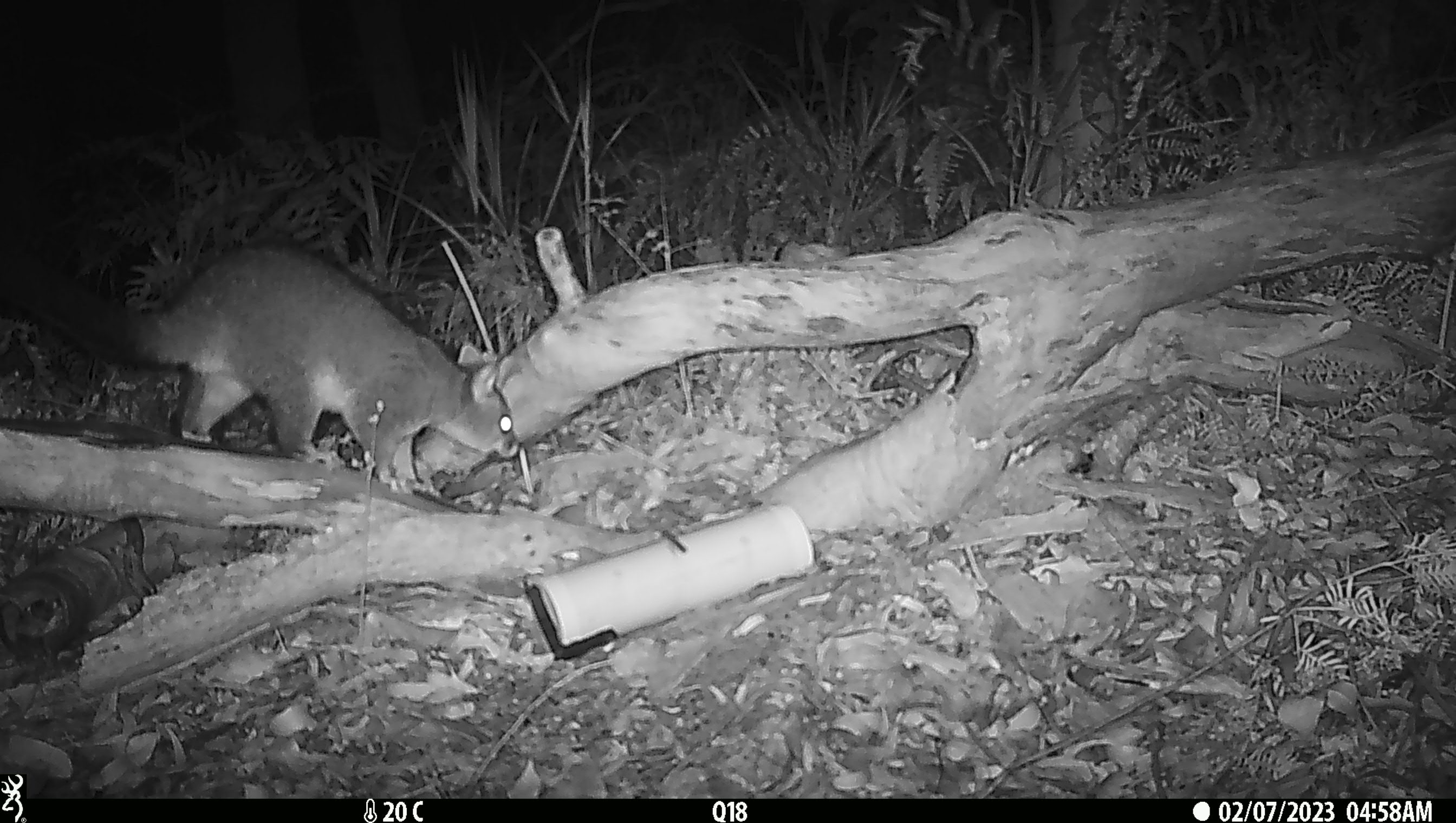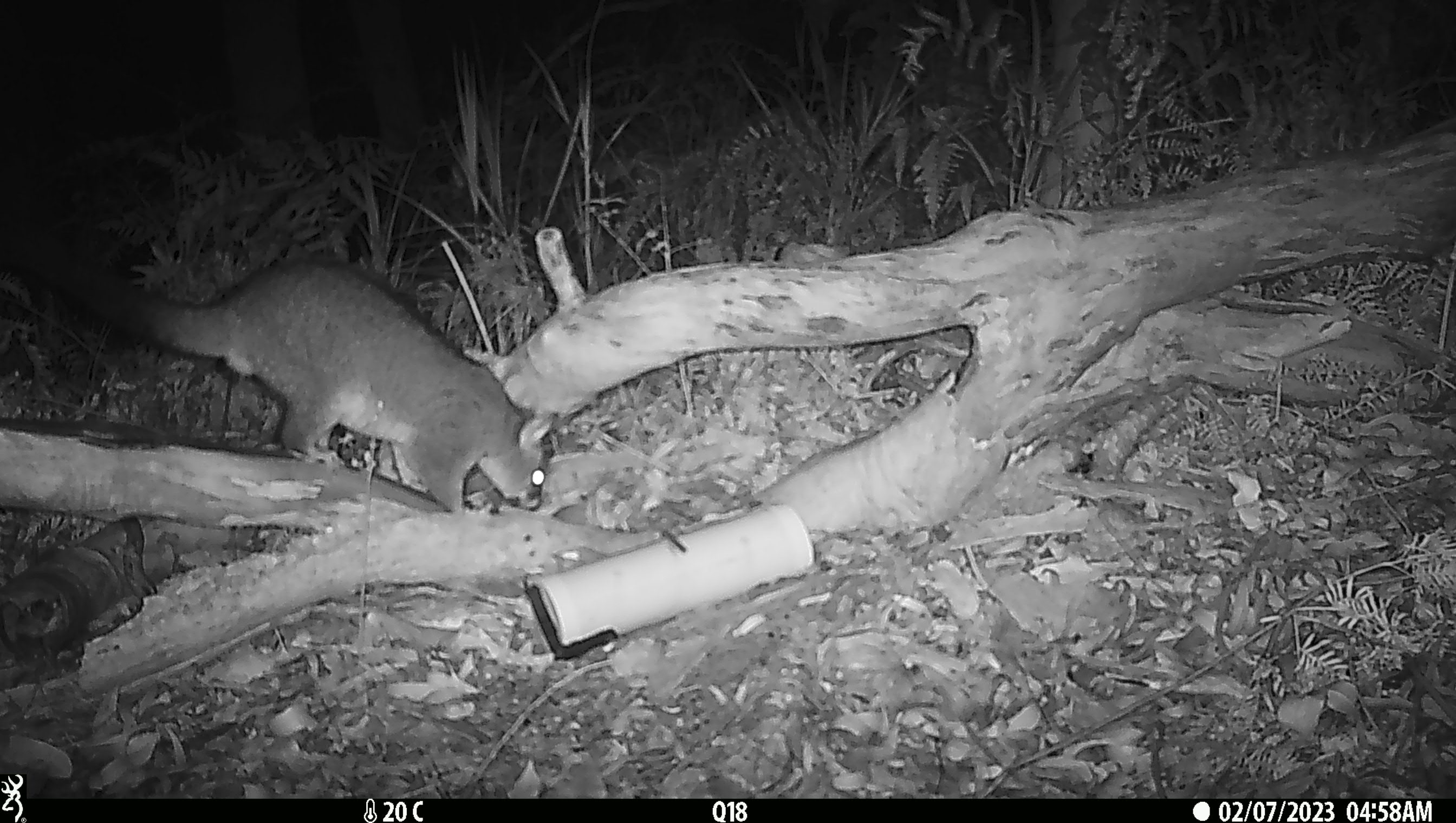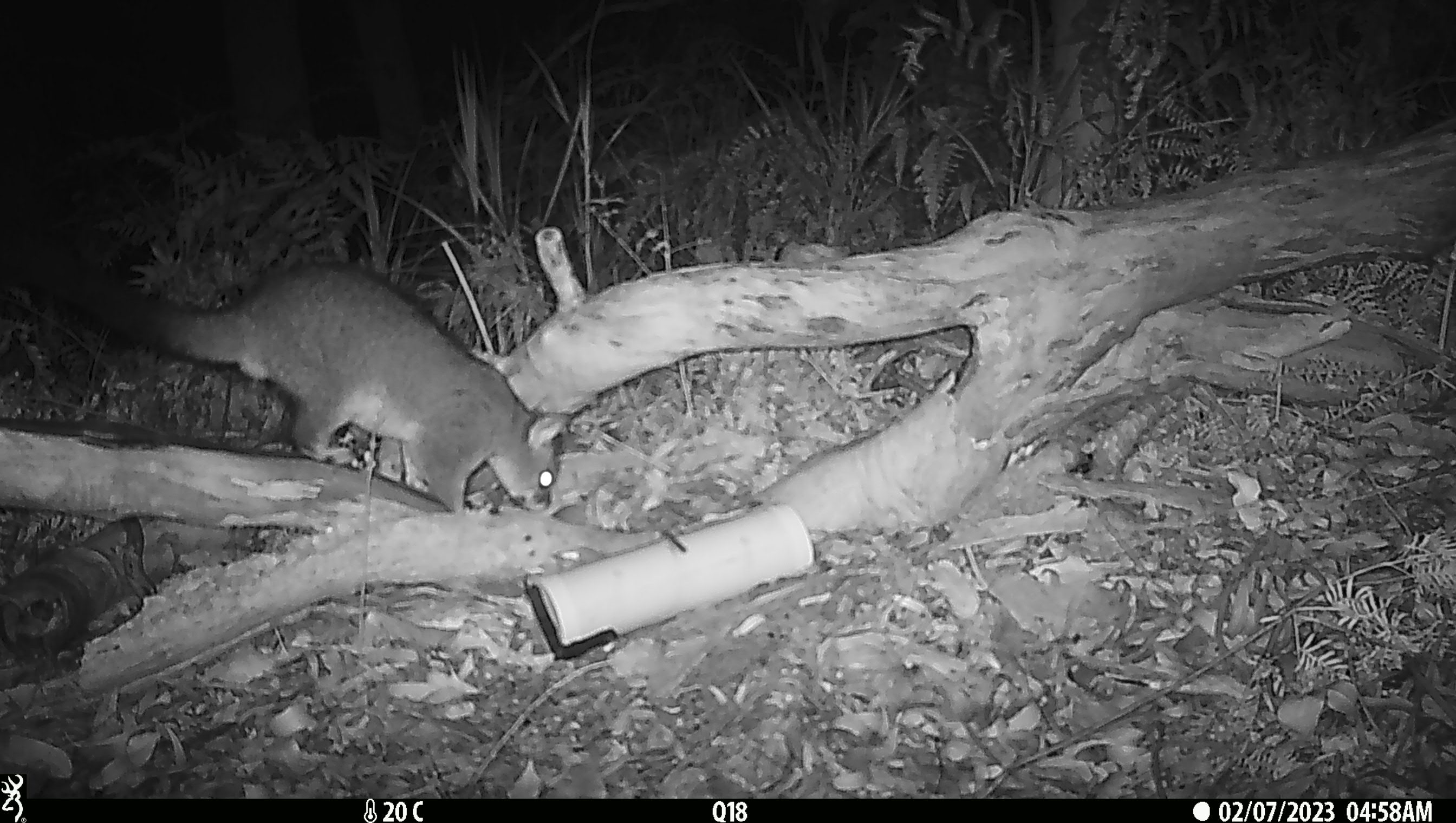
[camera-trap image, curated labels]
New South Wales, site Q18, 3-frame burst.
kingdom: Animalia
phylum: Chordata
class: Mammalia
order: Diprotodontia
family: Phalangeridae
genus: Trichosurus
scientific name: Trichosurus vulpecula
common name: common brushtail possum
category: possum